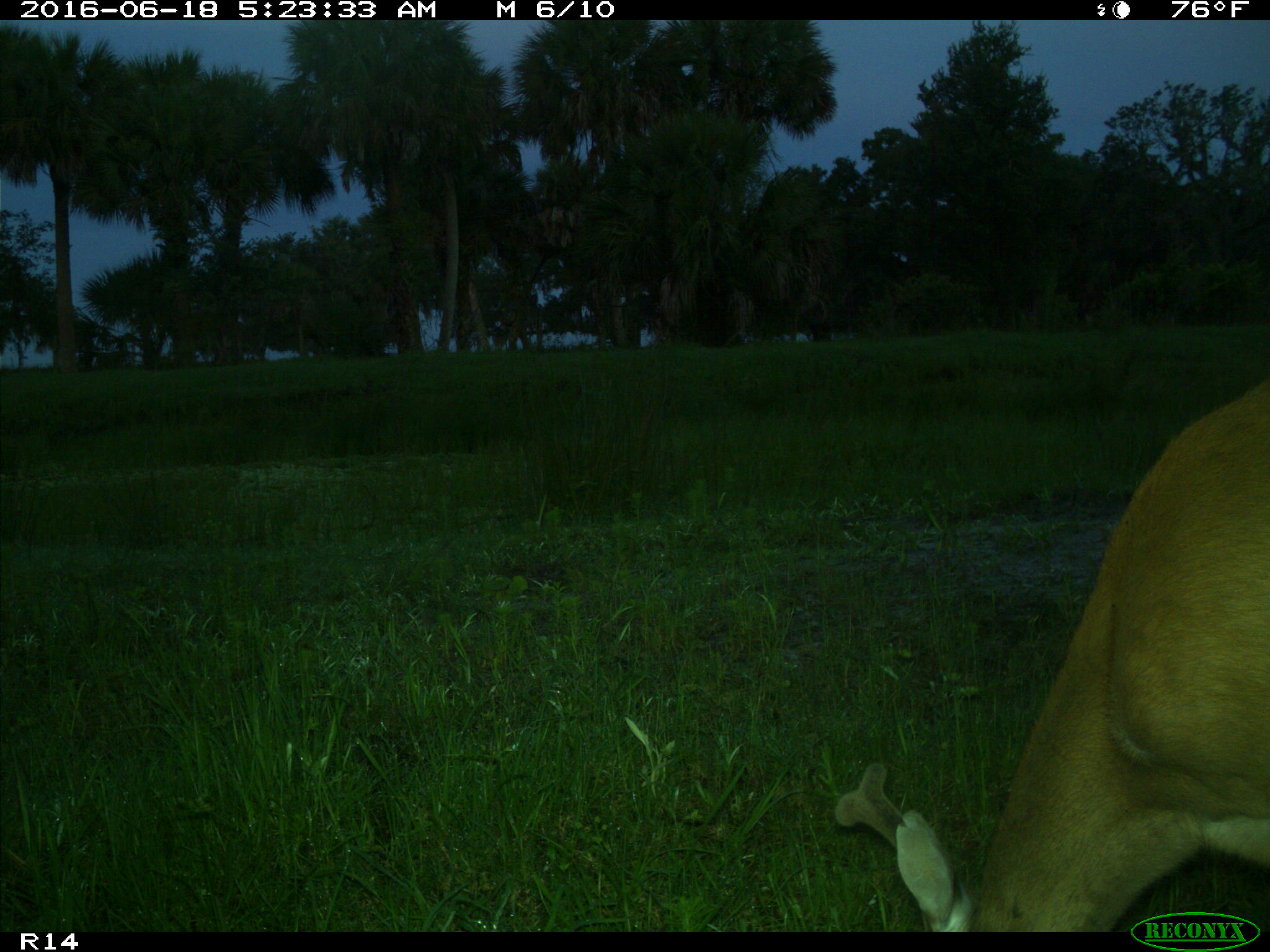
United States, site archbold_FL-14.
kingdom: Animalia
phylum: Chordata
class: Mammalia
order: Artiodactyla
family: Cervidae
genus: Odocoileus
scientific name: Odocoileus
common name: deer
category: unidentified deer